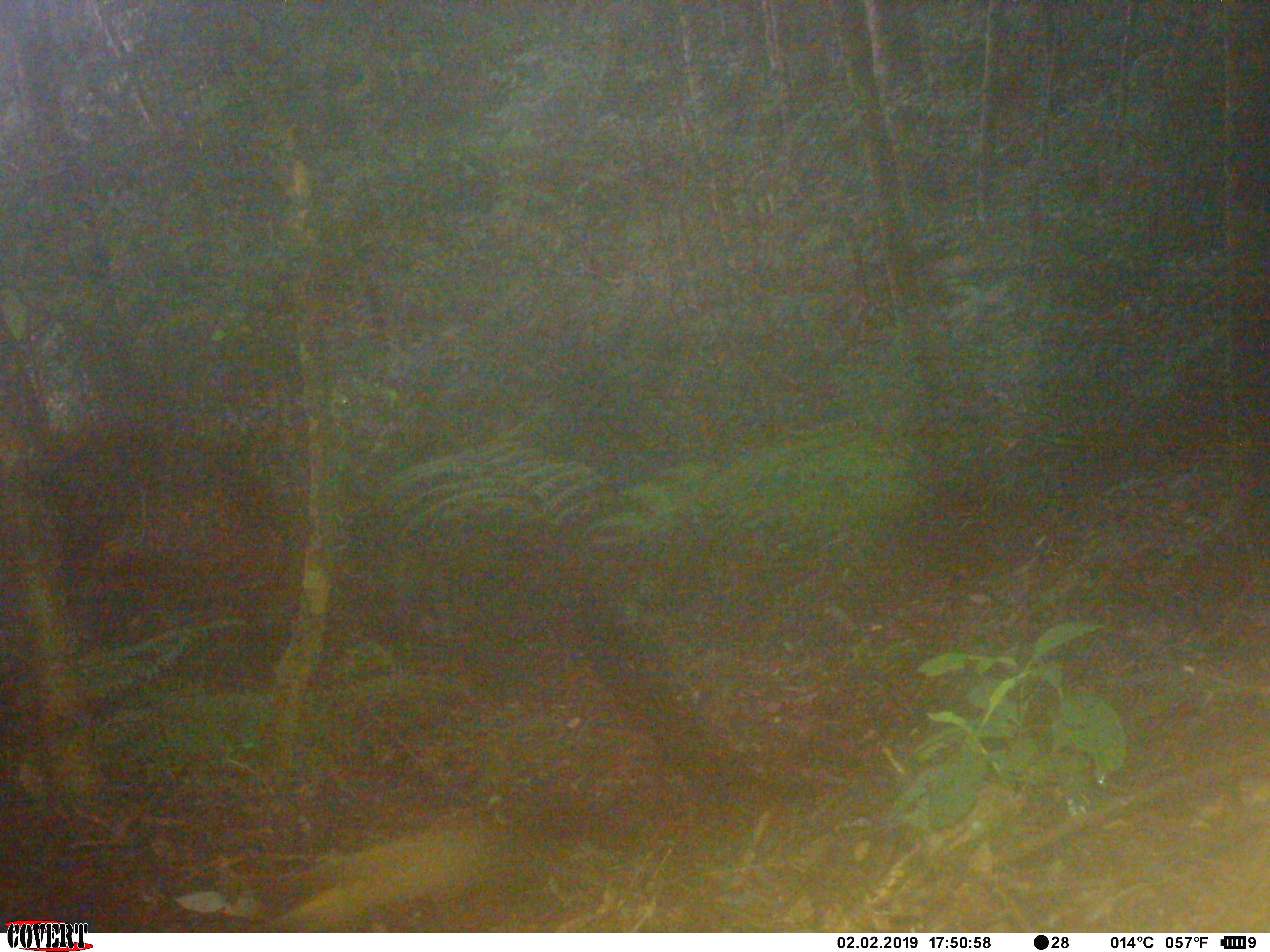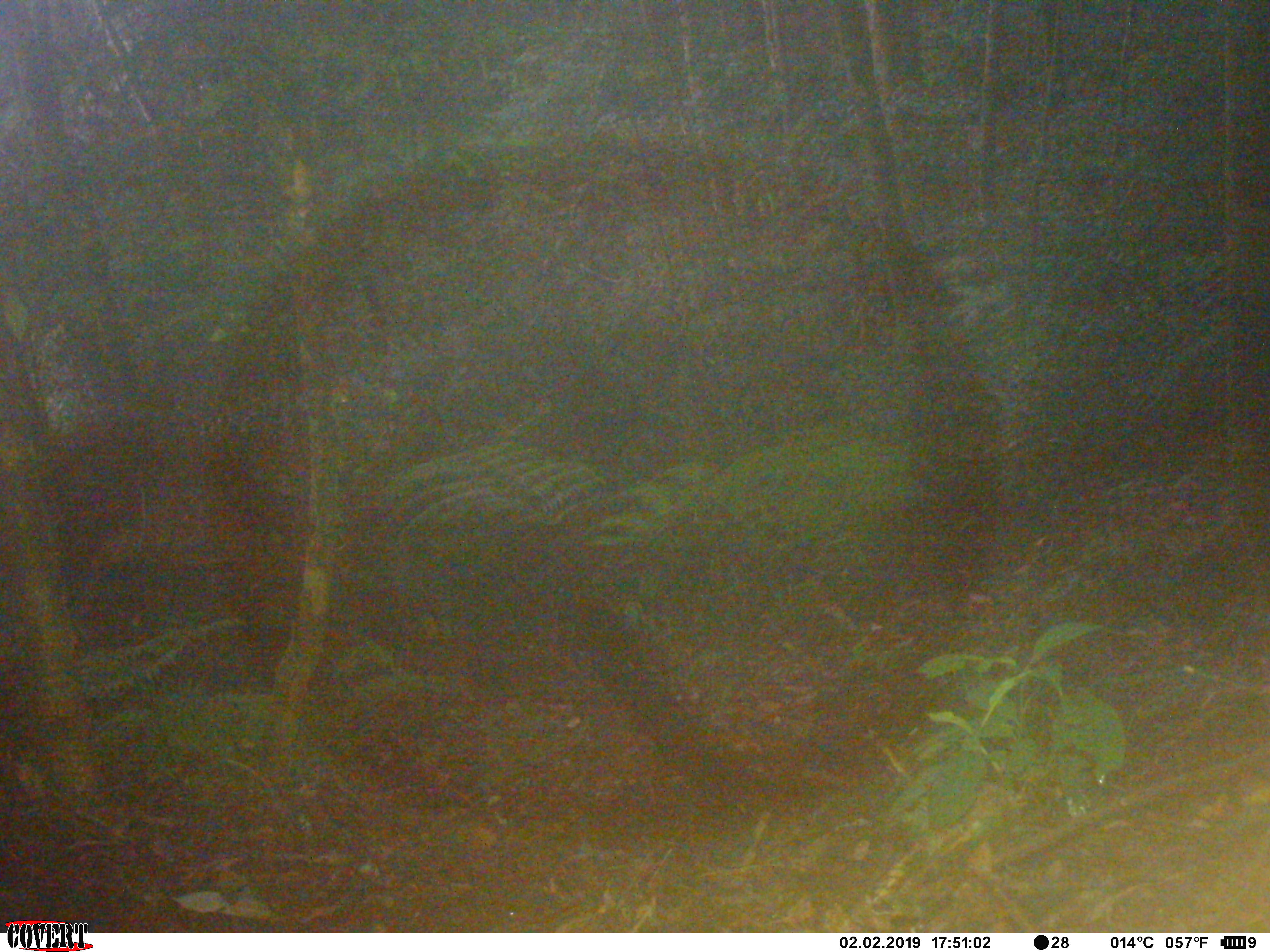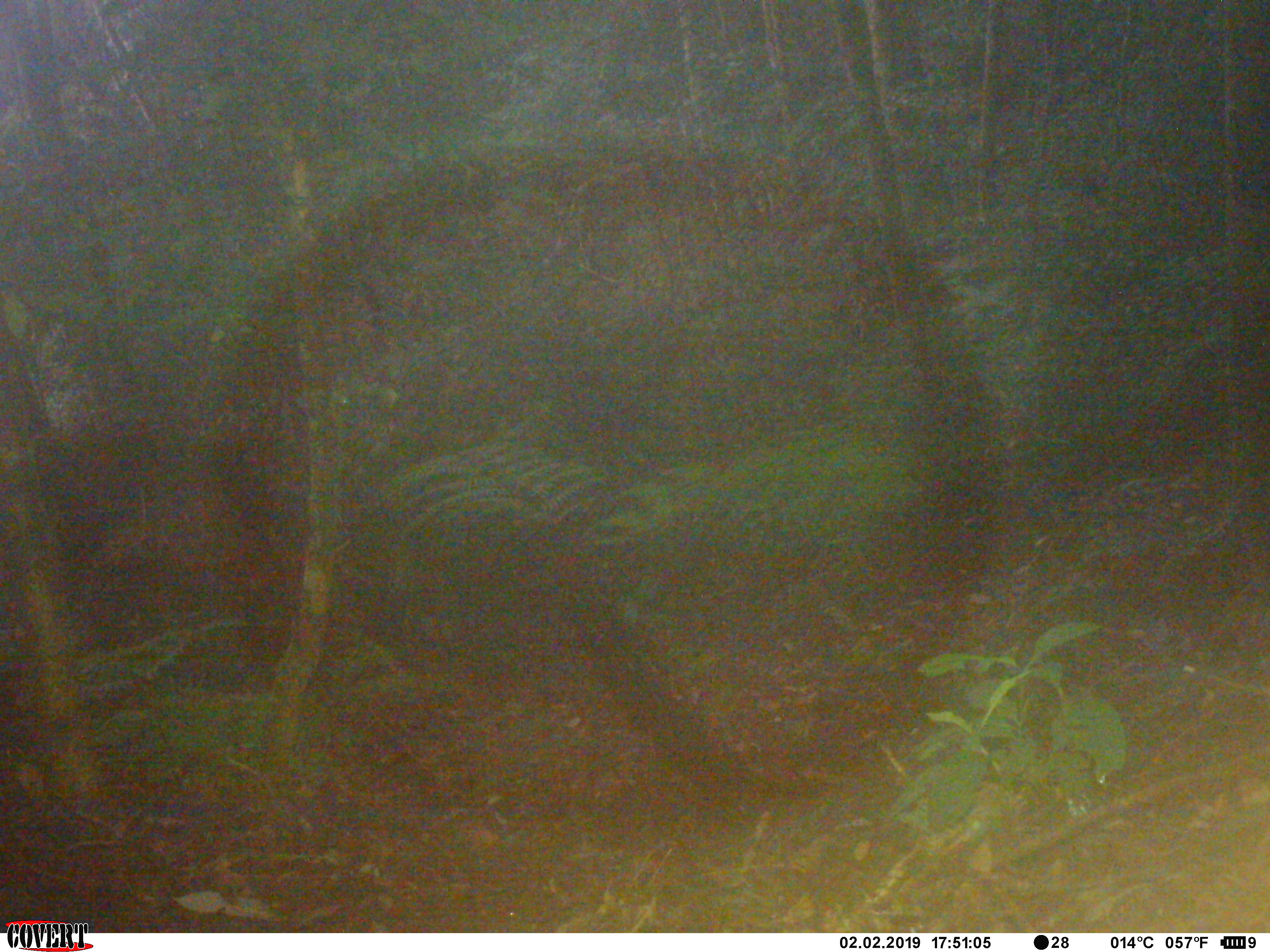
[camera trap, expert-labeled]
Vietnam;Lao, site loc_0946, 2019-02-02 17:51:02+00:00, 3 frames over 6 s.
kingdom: Animalia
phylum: Chordata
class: Mammalia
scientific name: Mammalia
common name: mammal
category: unidentified mammal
Unidentified mammal (mammal) (Mammalia). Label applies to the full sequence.